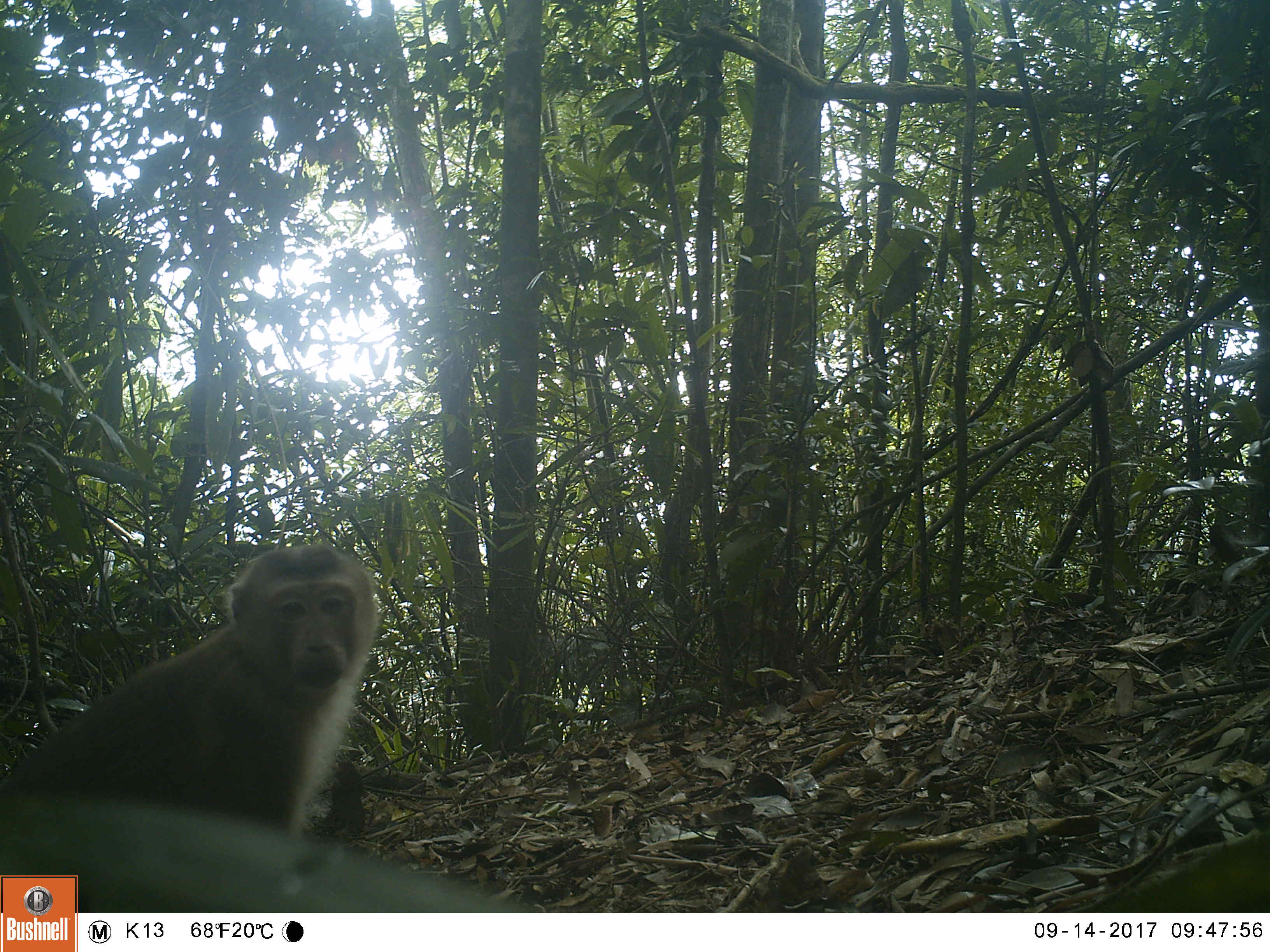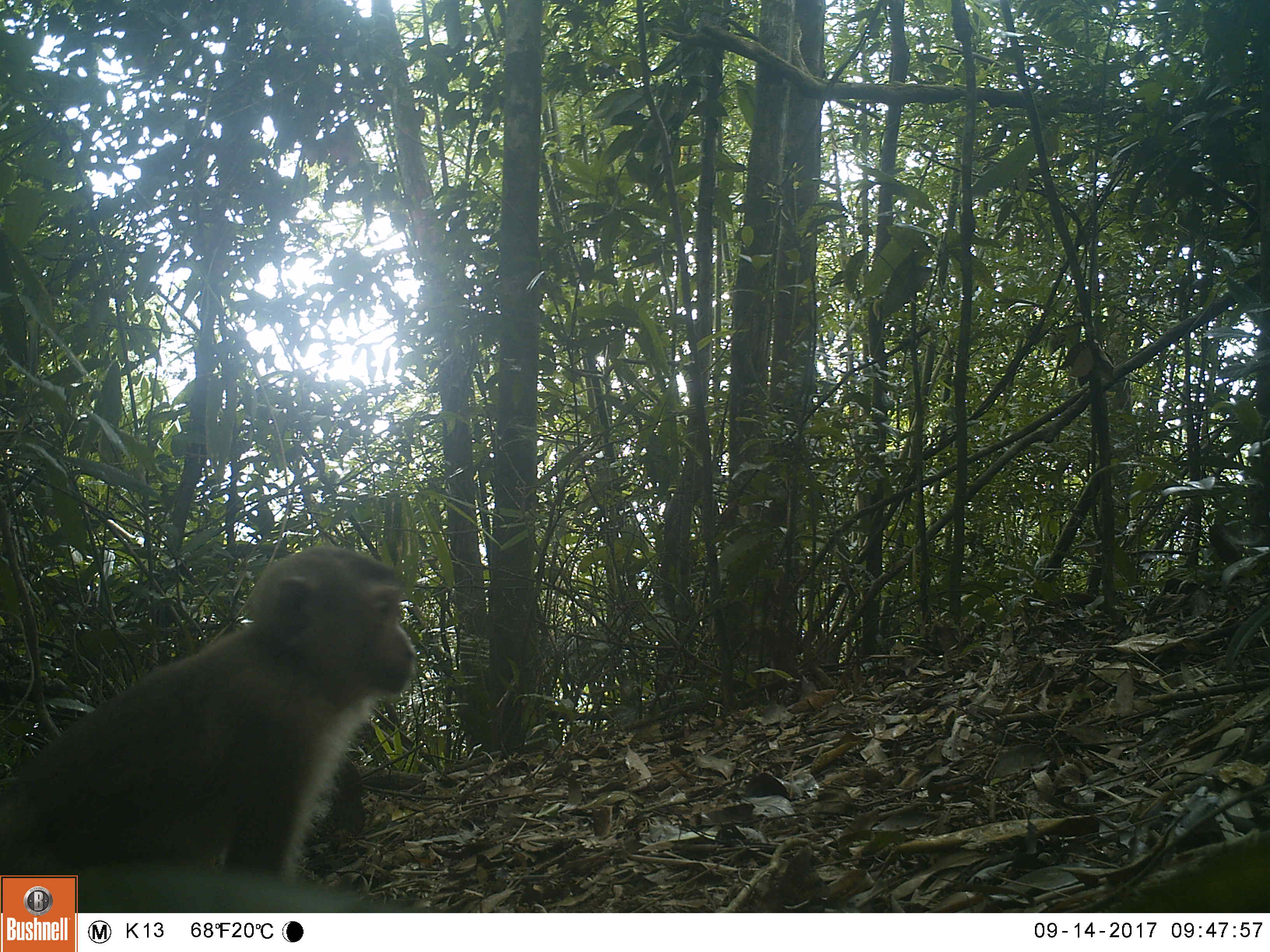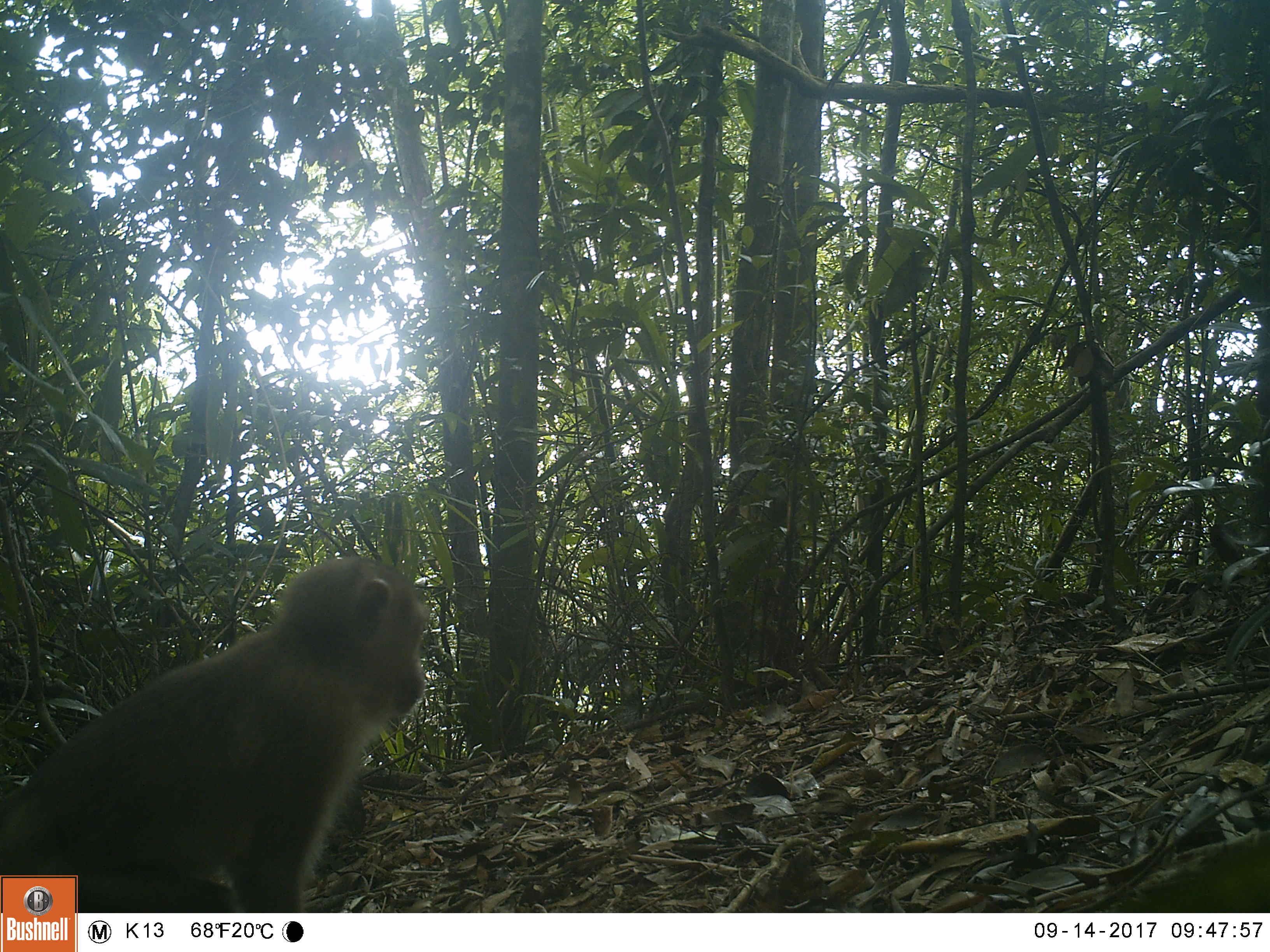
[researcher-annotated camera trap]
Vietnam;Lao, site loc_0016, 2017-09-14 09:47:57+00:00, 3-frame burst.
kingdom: Animalia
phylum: Chordata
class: Mammalia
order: Primates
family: Cercopithecidae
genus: Macaca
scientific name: Macaca nemestrina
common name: pig-tailed macaque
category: pig tailed macaque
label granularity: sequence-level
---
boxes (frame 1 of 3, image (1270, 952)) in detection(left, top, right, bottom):
pig tailed macaque: detection(0, 541, 377, 832)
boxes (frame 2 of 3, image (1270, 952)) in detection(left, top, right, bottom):
pig tailed macaque: detection(0, 544, 414, 913)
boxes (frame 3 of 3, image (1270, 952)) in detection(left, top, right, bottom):
pig tailed macaque: detection(0, 554, 429, 913)